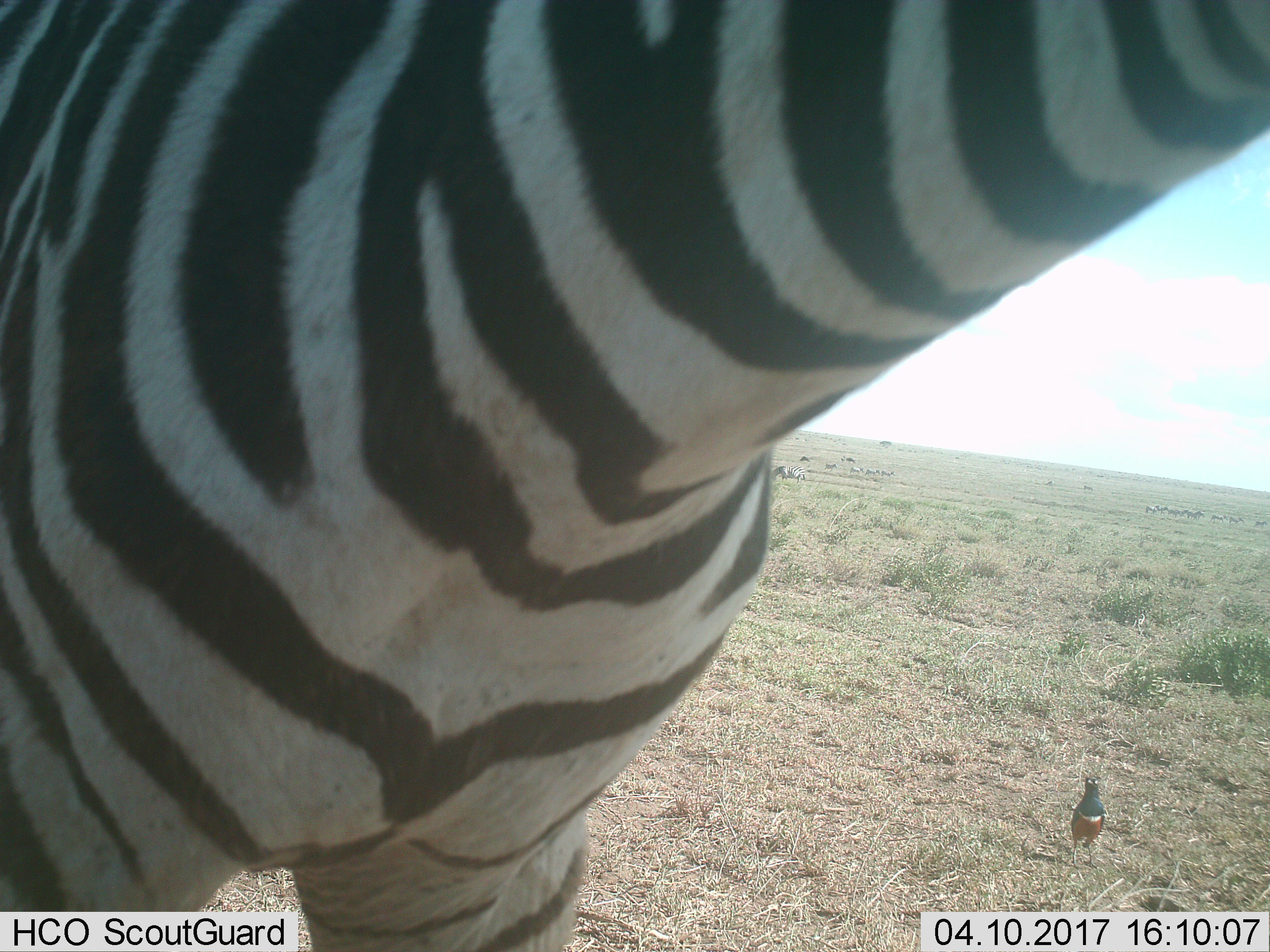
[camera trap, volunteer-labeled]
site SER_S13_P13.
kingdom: Animalia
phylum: Chordata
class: Aves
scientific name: Aves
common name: bird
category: birdother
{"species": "birdother (bird) (Aves)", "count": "1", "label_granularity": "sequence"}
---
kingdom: Animalia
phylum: Chordata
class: Mammalia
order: Perissodactyla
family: Equidae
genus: Equus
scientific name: Equus quagga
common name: plains zebra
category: zebraplains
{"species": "zebraplains (plains zebra) (Equus quagga)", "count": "11-50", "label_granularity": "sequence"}